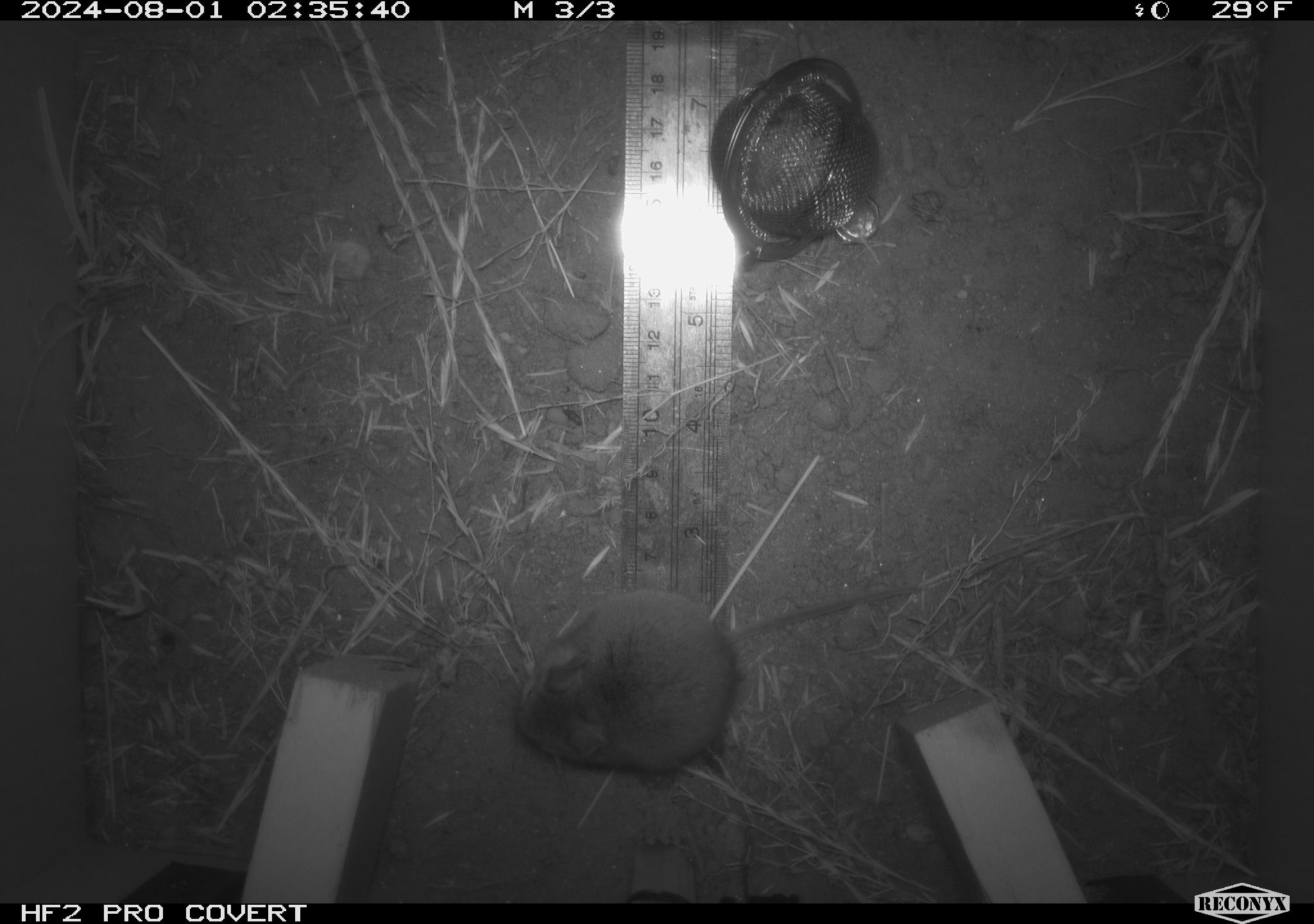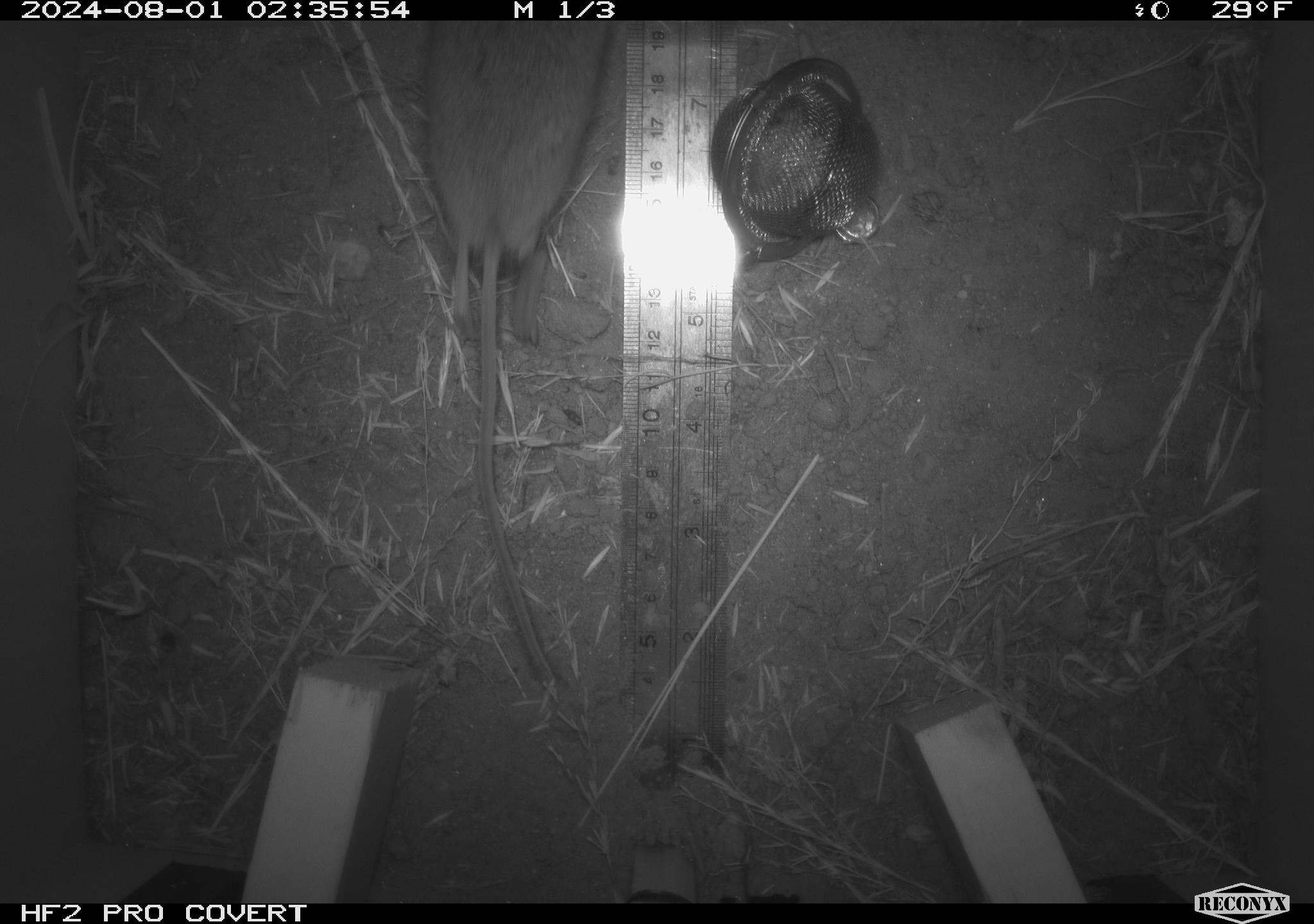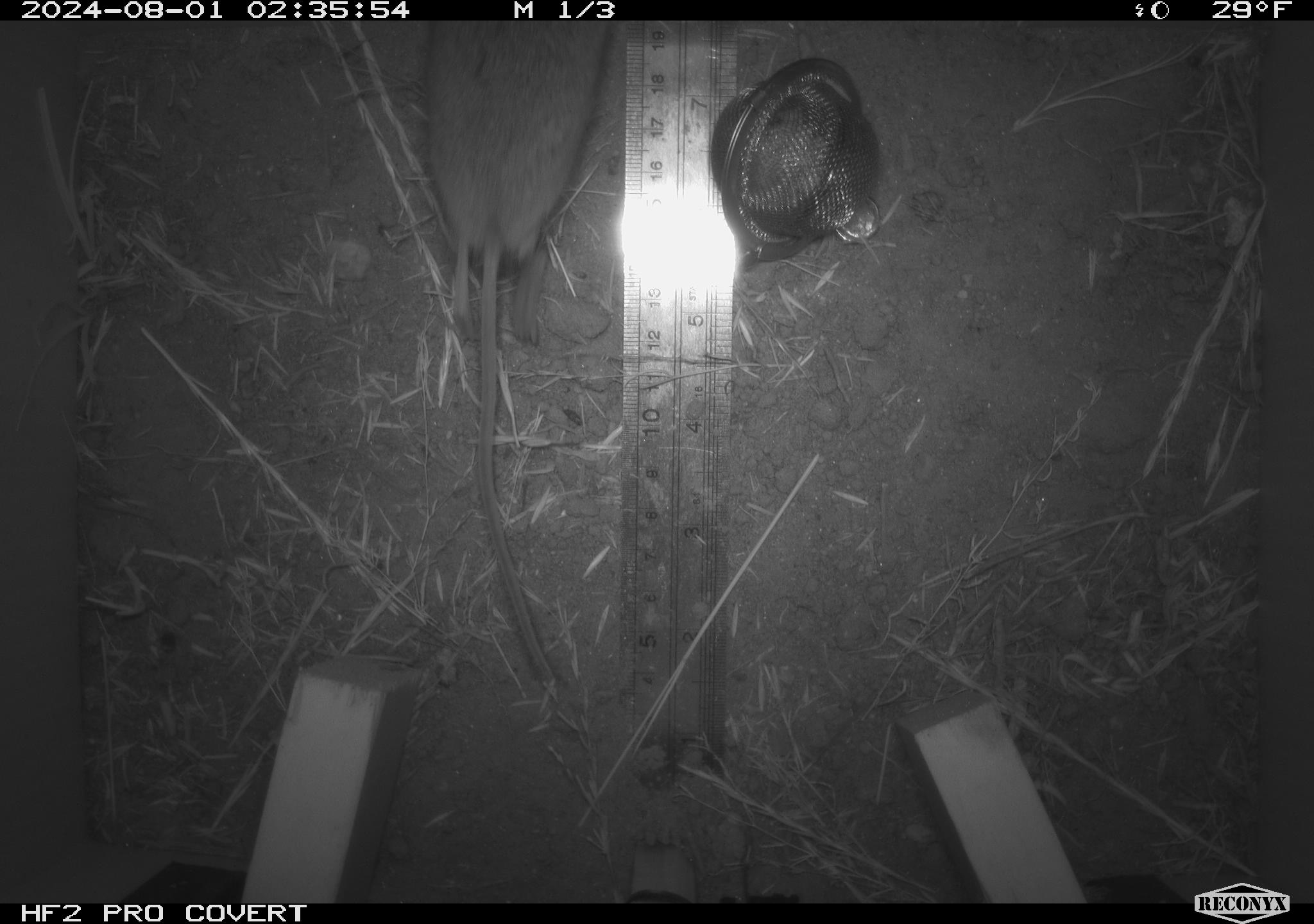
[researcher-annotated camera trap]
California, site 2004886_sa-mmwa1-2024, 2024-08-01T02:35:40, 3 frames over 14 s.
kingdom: Animalia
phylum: Chordata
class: Mammalia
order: Rodentia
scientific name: Rodentia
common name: mouse species